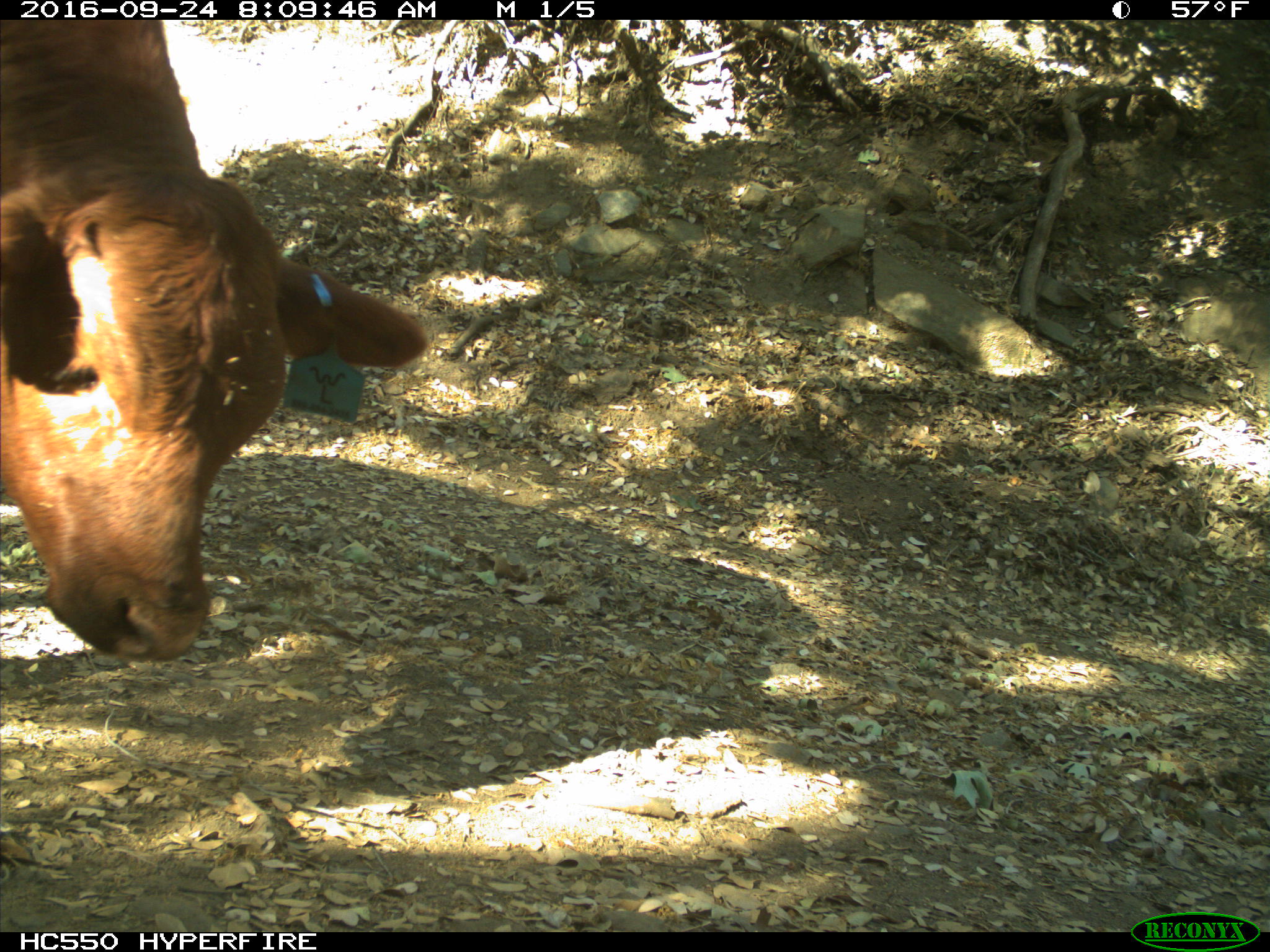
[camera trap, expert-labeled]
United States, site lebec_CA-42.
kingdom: Animalia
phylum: Chordata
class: Mammalia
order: Artiodactyla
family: Bovidae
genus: Bos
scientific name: Bos taurus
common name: domestic cow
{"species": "Bos taurus (domestic cow)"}